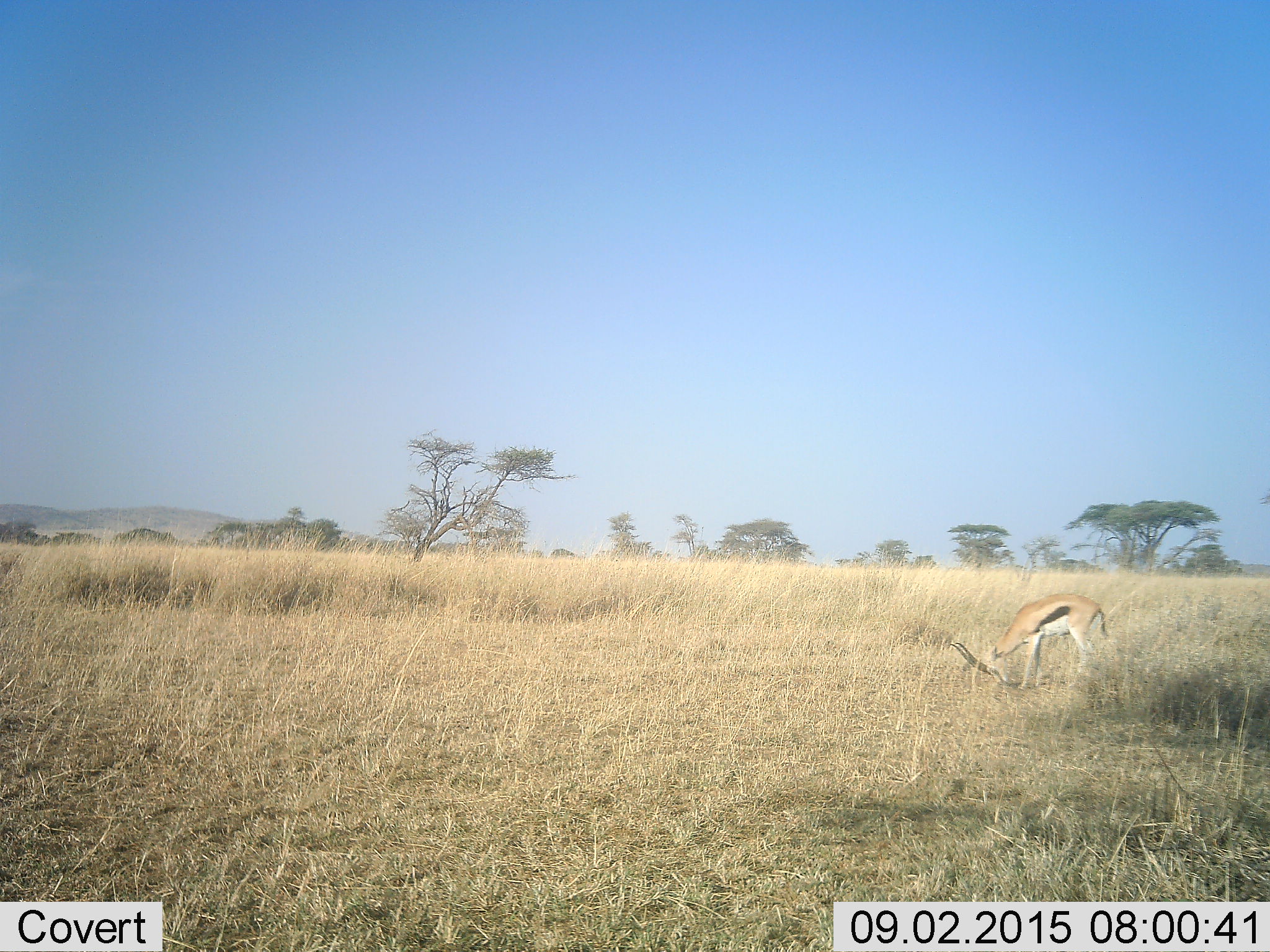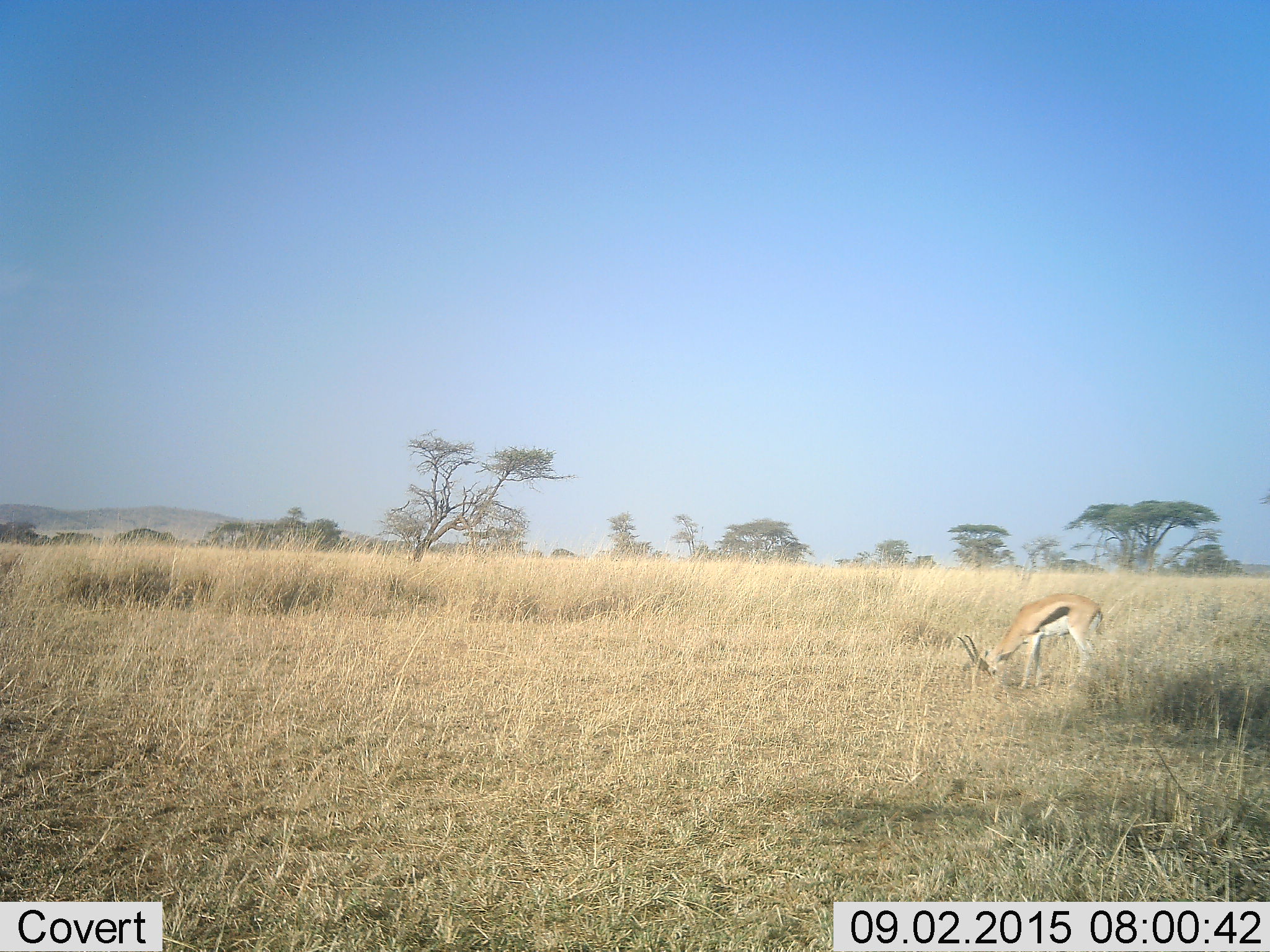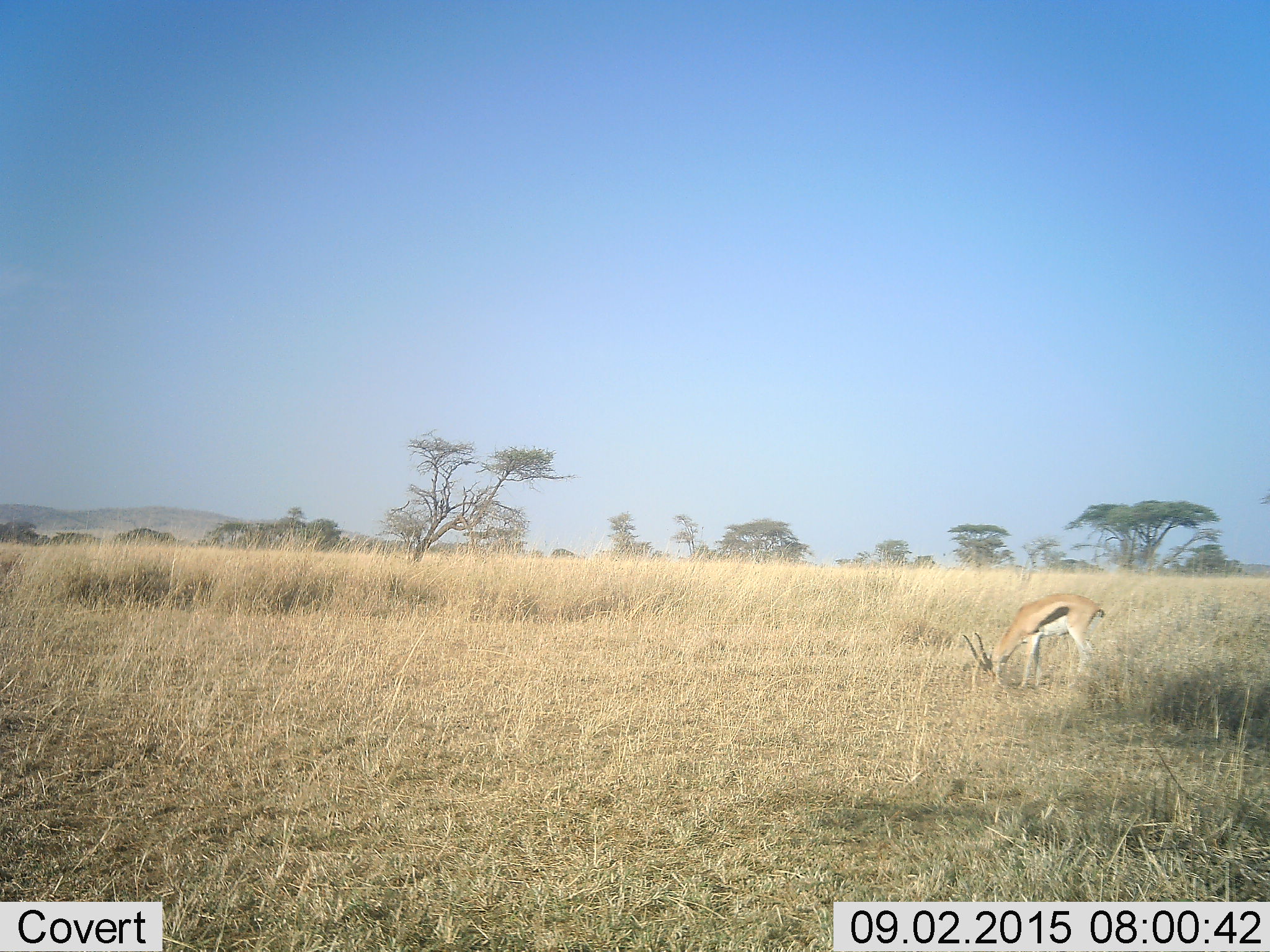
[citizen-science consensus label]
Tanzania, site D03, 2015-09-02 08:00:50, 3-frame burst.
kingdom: Animalia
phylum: Chordata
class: Mammalia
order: Artiodactyla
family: Bovidae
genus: Eudorcas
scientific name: Eudorcas thomsonii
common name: thomson's gazelle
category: gazellethomsons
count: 1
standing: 31%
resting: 0%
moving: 0%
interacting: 0%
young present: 0%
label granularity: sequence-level